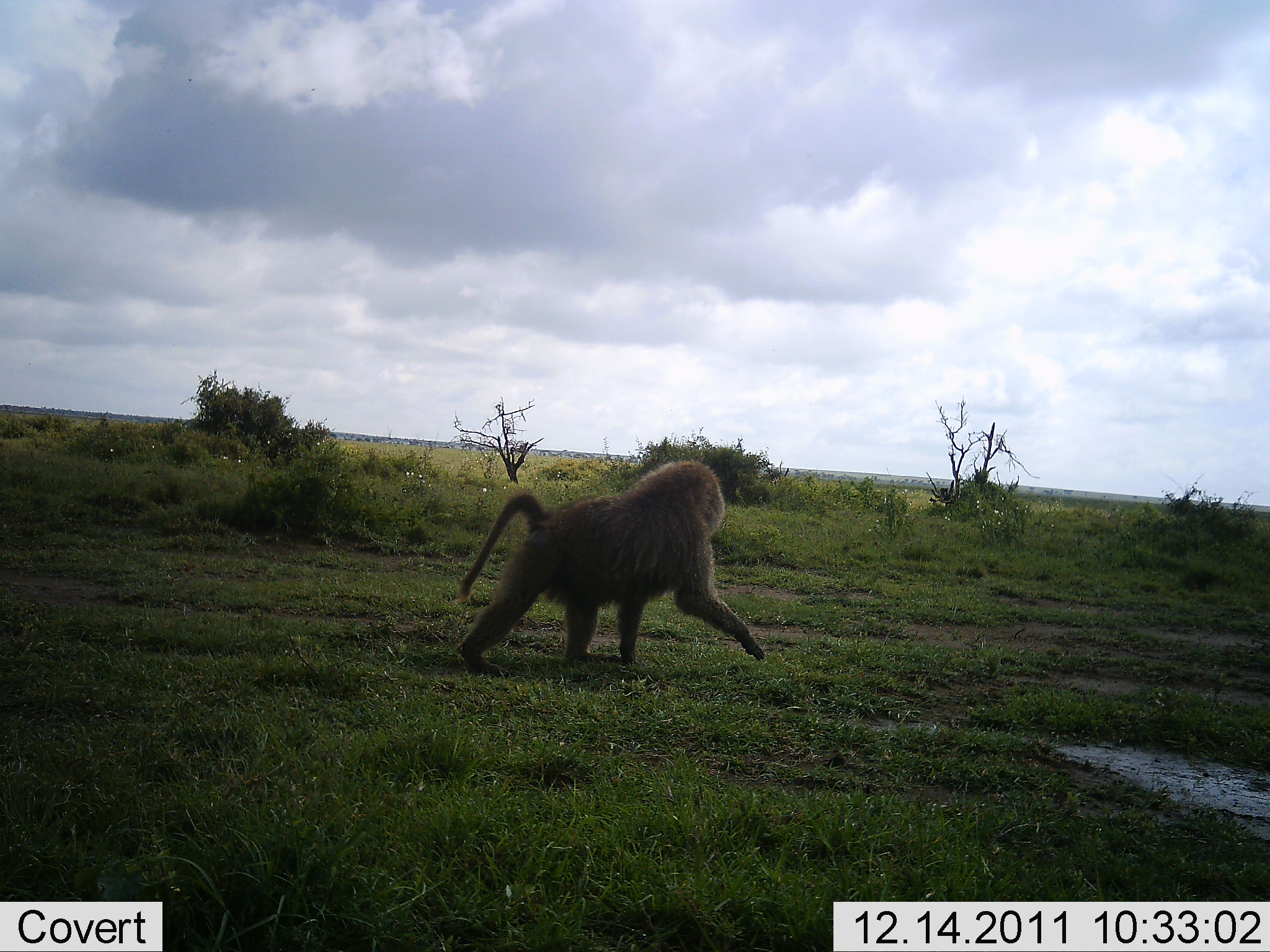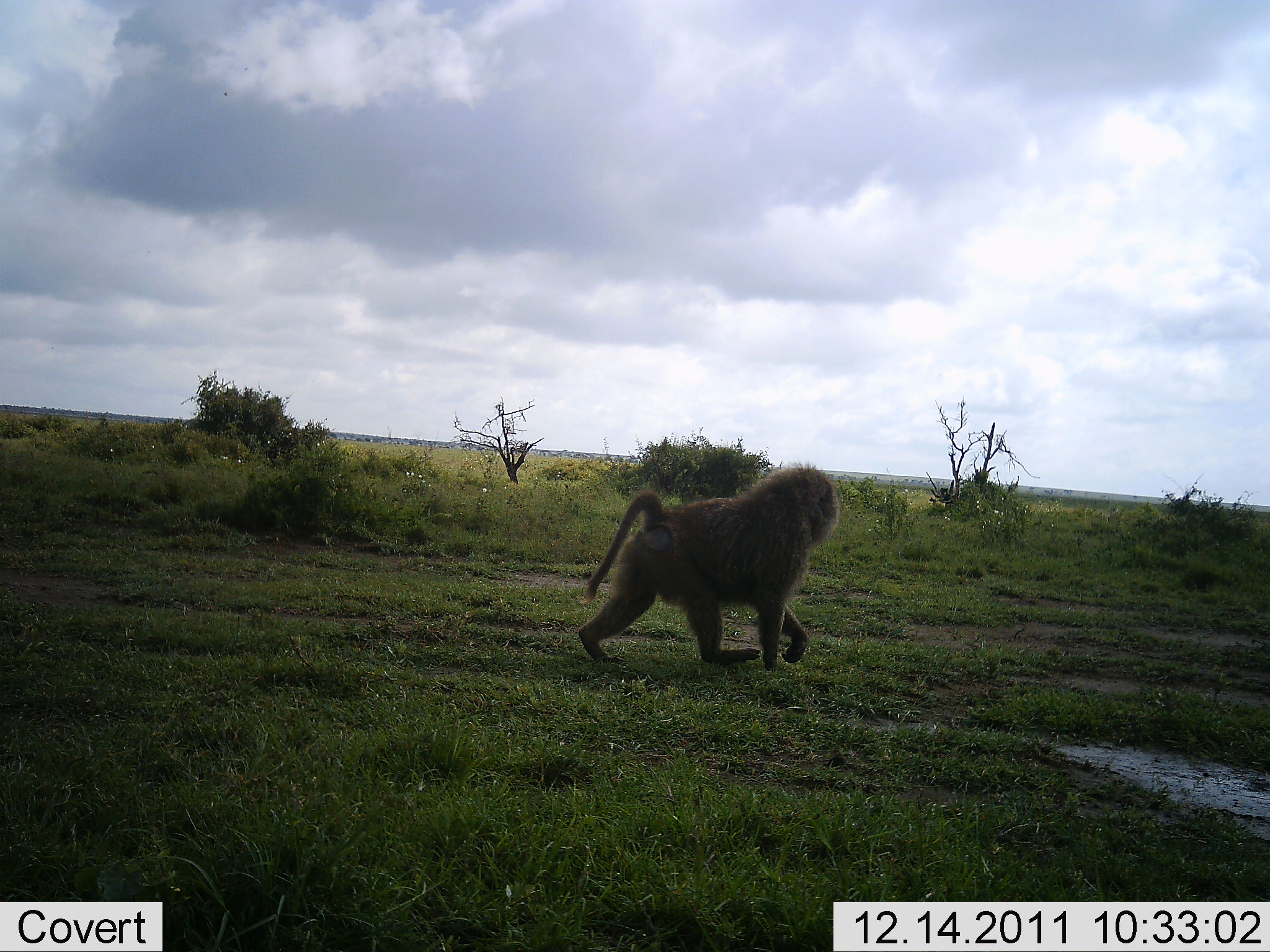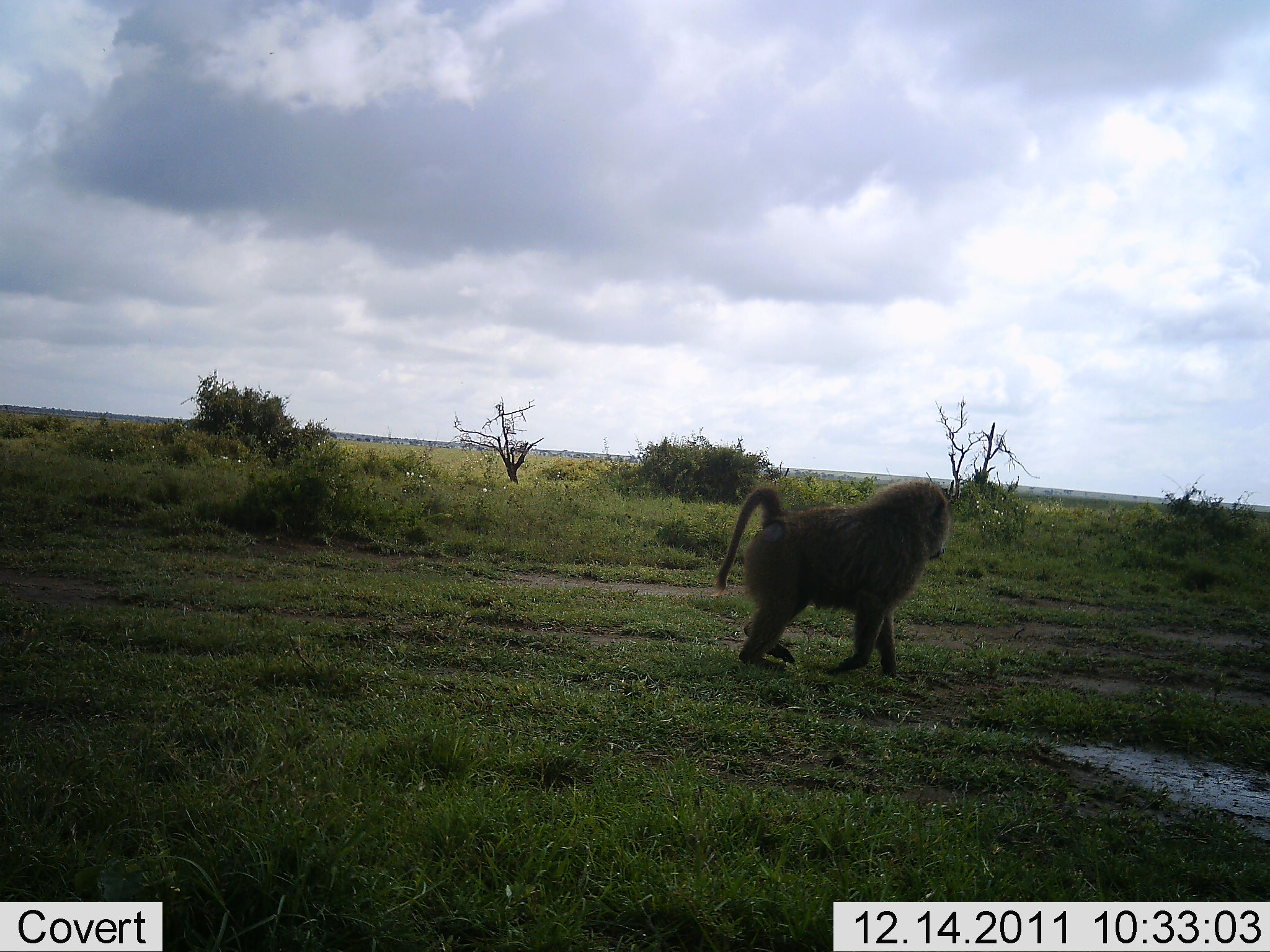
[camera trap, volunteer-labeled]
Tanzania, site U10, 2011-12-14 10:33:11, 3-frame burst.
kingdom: Animalia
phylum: Chordata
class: Mammalia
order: Primates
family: Cercopithecidae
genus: Papio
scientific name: Papio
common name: baboon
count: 1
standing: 0%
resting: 0%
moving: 100%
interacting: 0%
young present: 0%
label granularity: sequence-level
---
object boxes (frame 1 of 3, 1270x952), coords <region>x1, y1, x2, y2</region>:
animal: <region>455, 462, 769, 673</region>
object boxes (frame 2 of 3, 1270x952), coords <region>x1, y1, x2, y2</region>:
animal: <region>575, 463, 838, 671</region>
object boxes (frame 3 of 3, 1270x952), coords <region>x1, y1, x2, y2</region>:
animal: <region>711, 476, 951, 680</region>